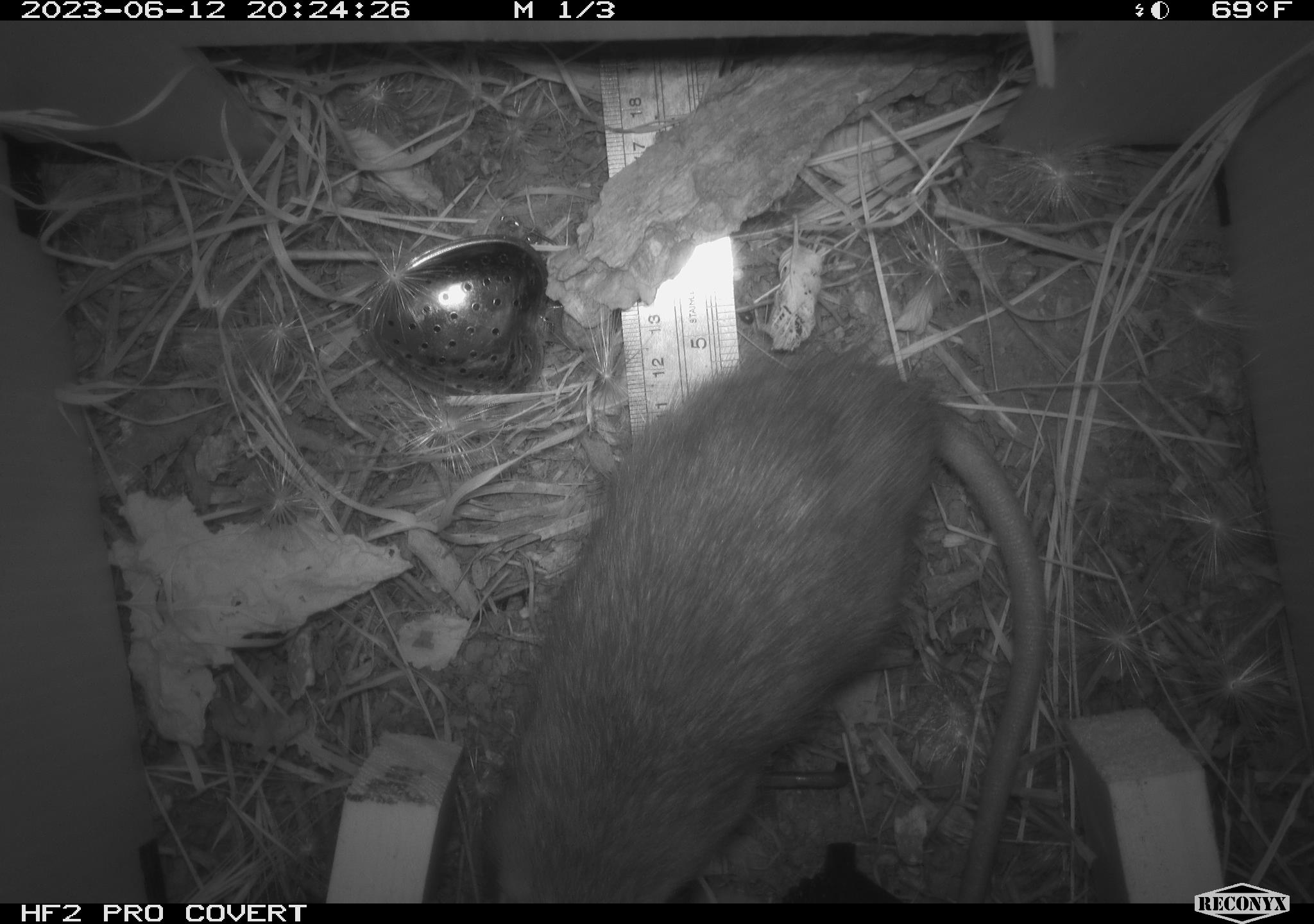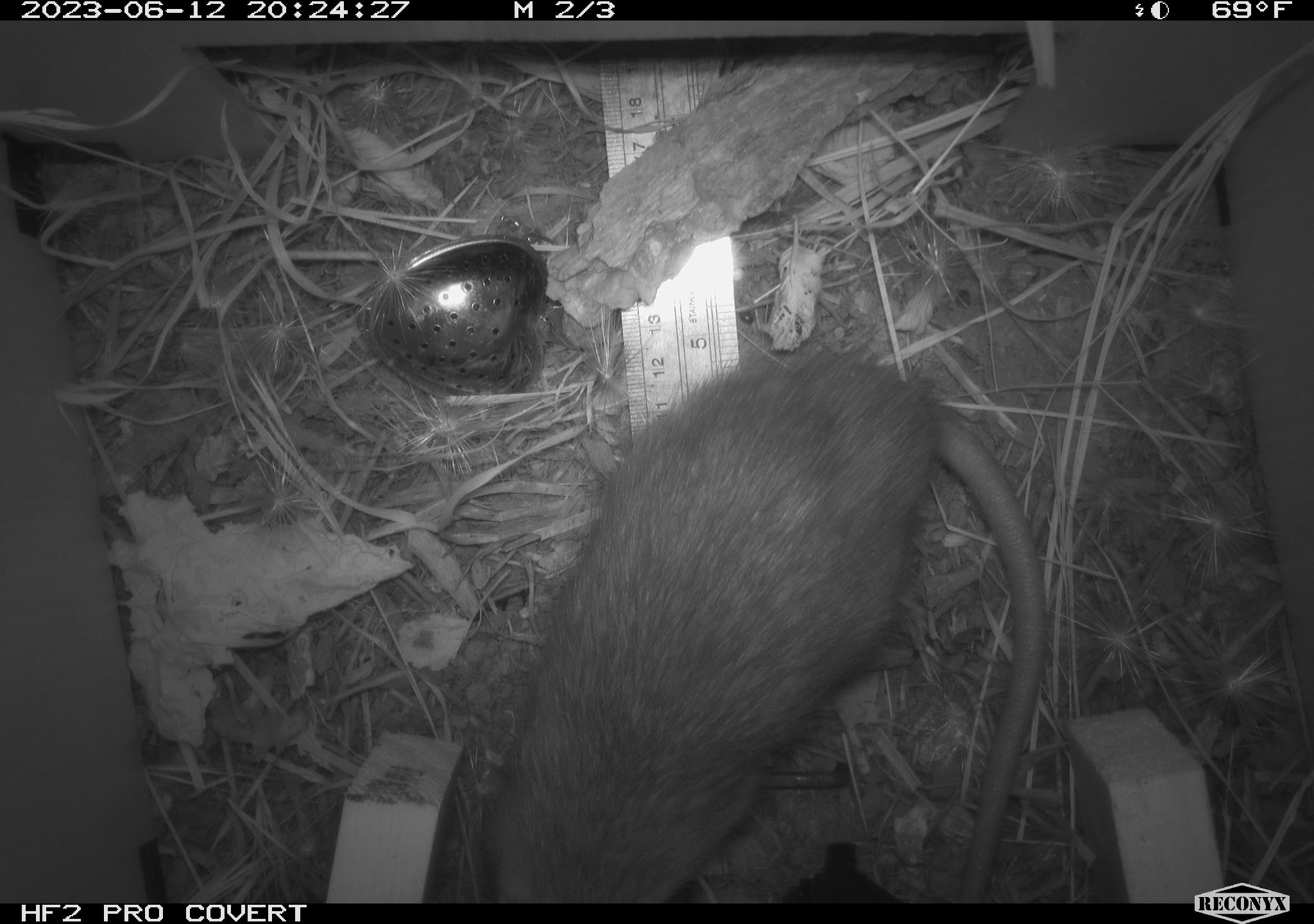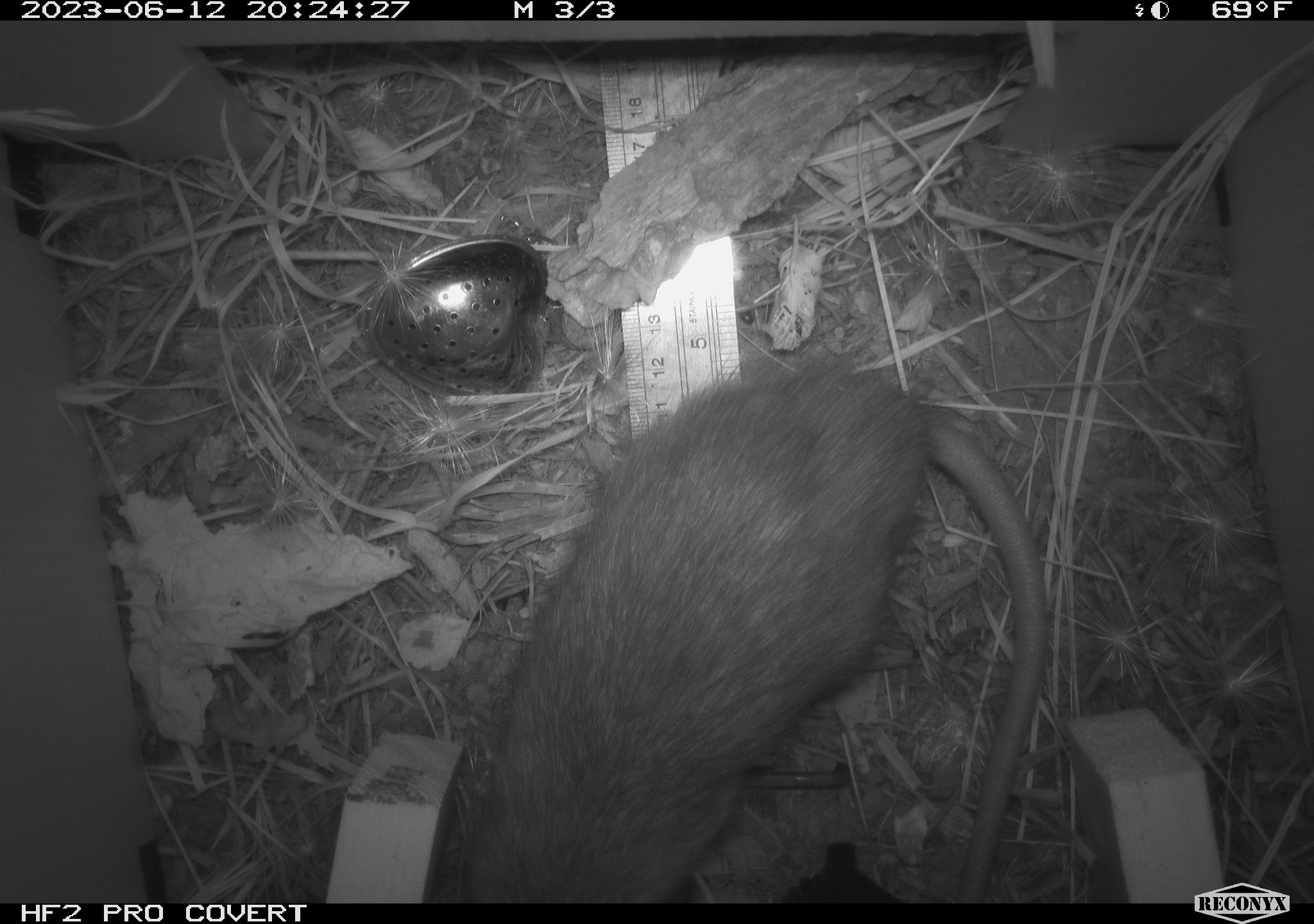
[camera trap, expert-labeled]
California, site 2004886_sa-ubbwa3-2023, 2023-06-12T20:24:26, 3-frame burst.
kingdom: Animalia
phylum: Chordata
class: Mammalia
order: Rodentia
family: Muridae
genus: Rattus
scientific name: Rattus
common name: rat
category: rattus species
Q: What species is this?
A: Rattus species (rat) (Rattus).